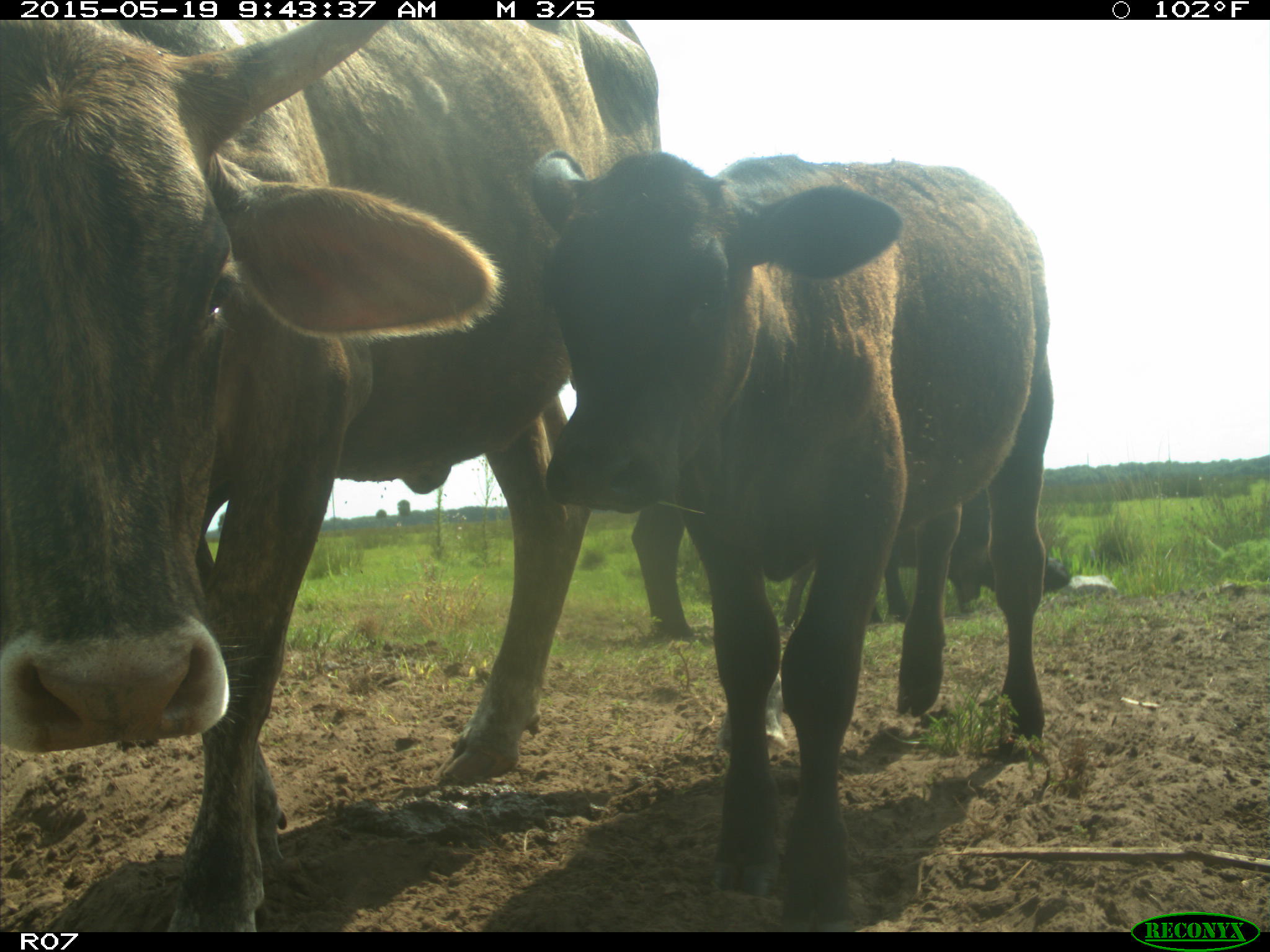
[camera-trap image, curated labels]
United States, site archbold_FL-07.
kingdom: Animalia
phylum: Chordata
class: Mammalia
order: Artiodactyla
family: Bovidae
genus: Bos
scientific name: Bos taurus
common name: domestic cow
Bos taurus (domestic cow).